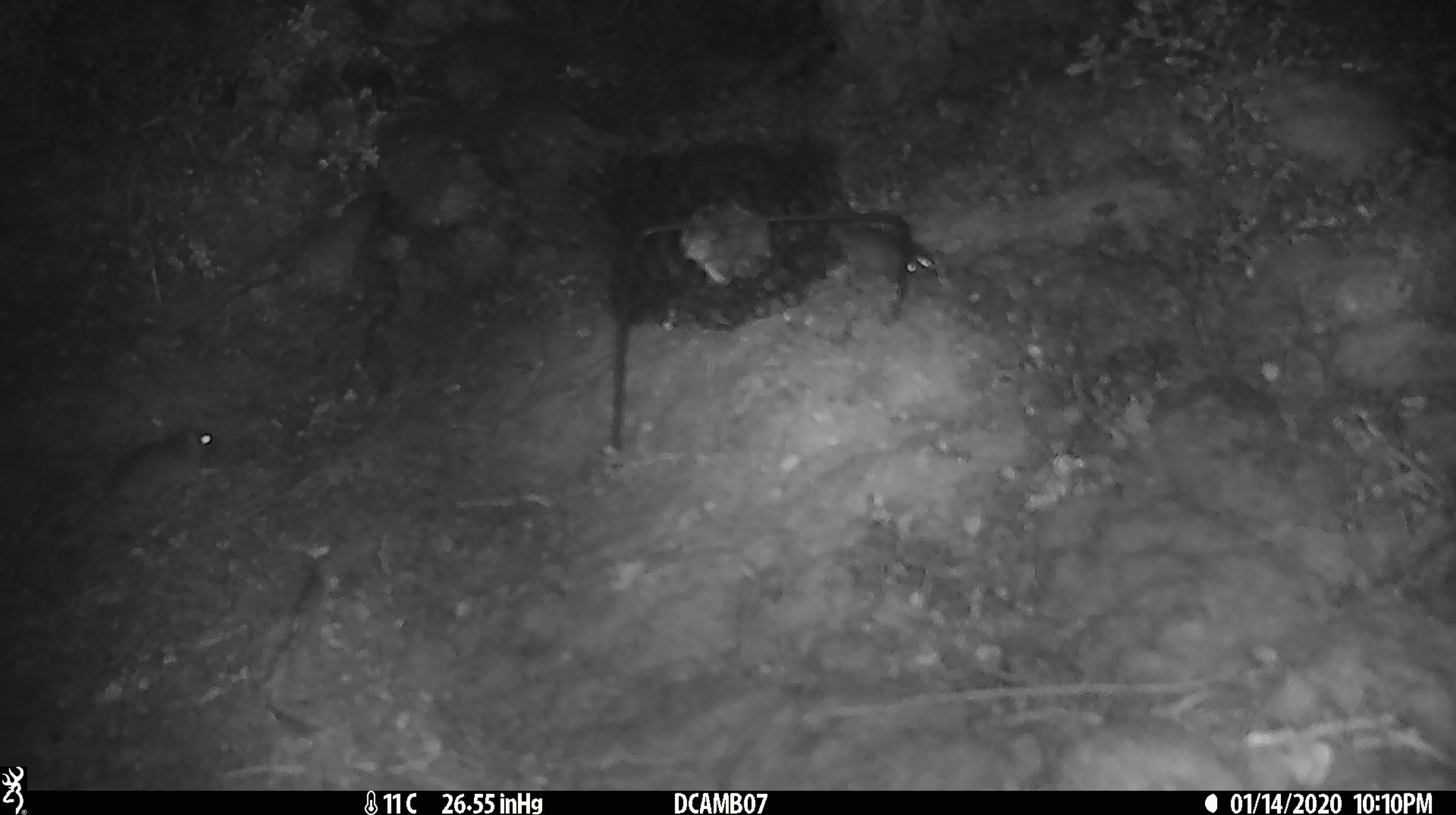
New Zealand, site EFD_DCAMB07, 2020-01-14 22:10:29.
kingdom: Animalia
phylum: Chordata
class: Mammalia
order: Rodentia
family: Muridae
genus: Mus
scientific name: Mus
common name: mouse